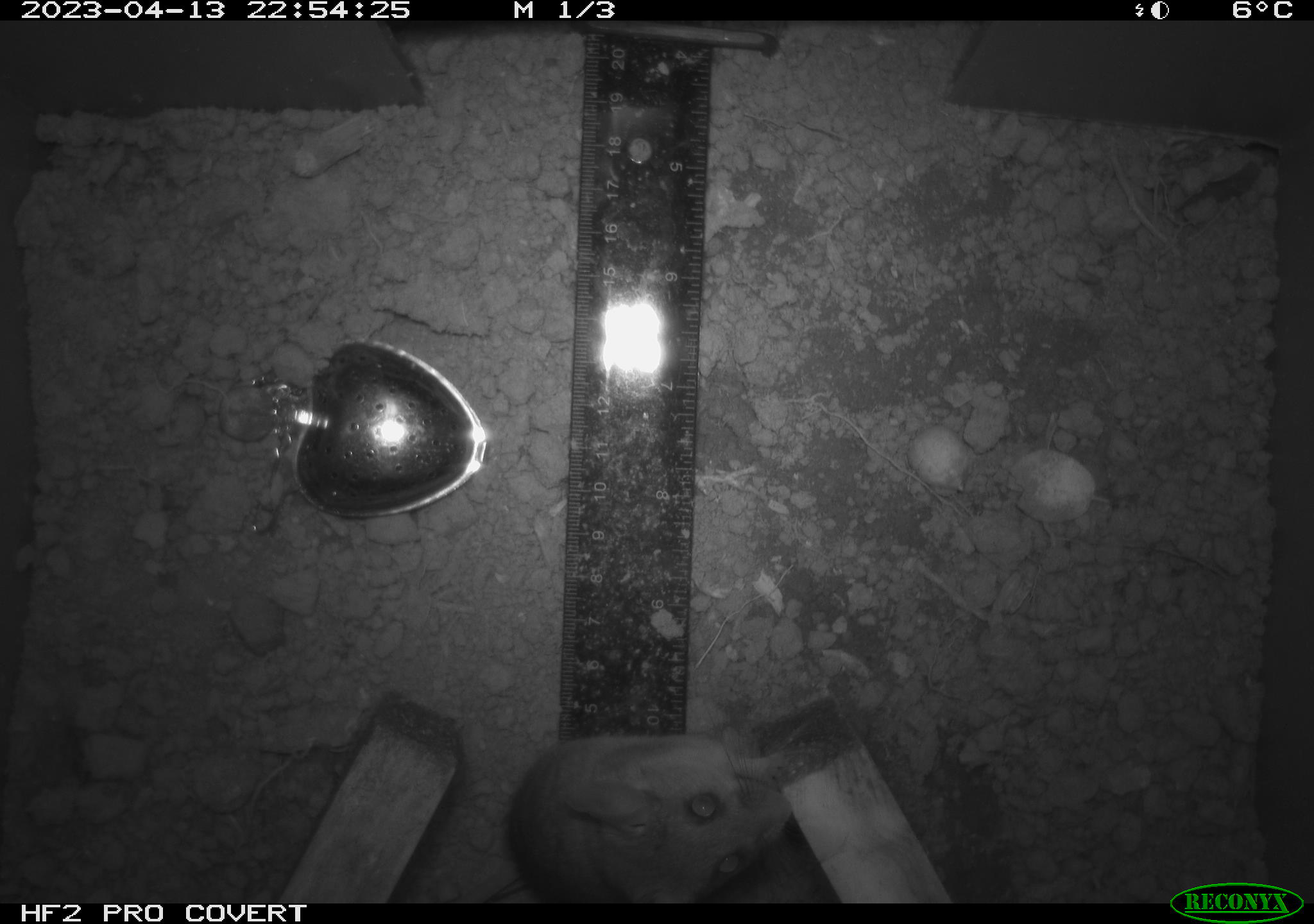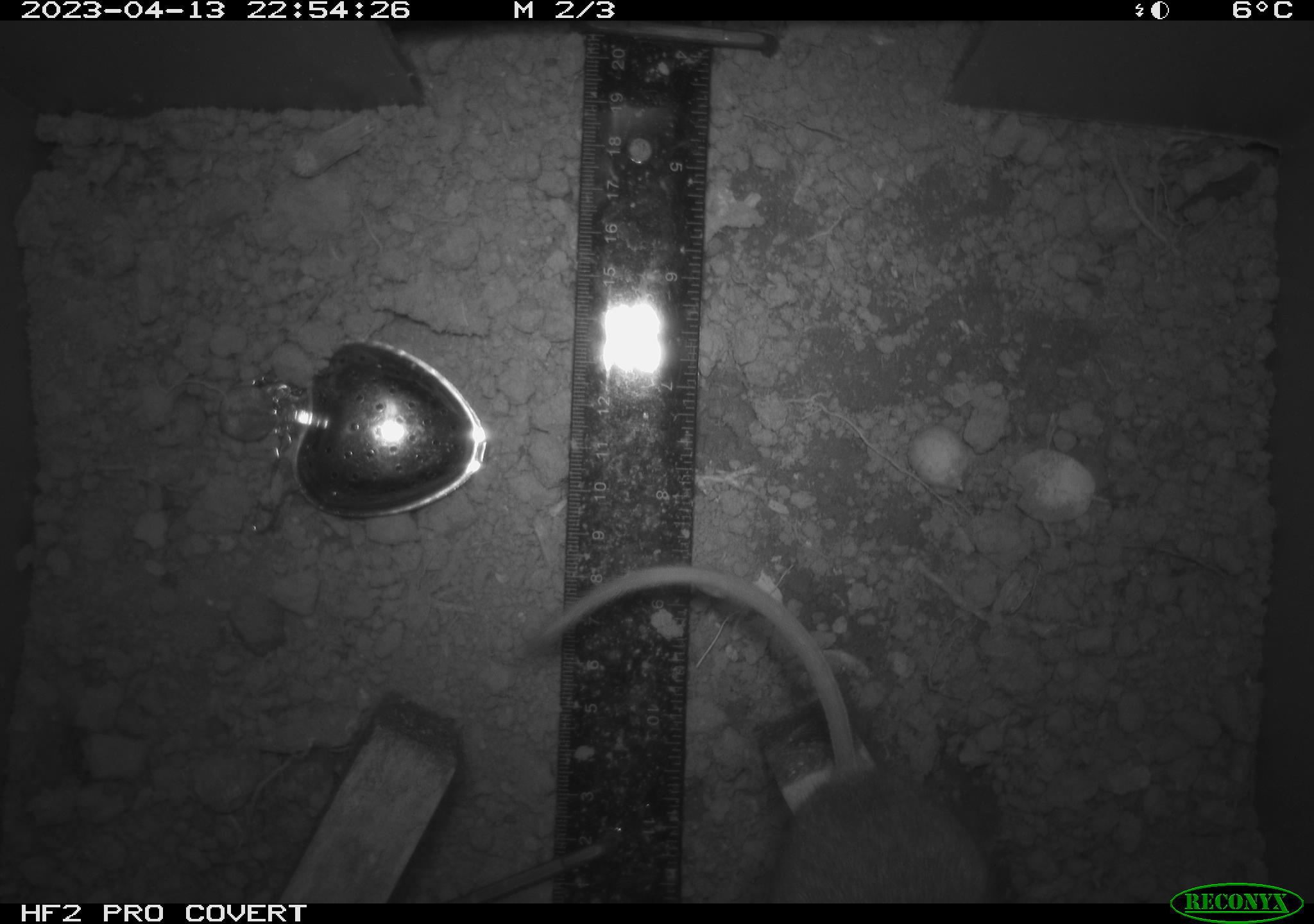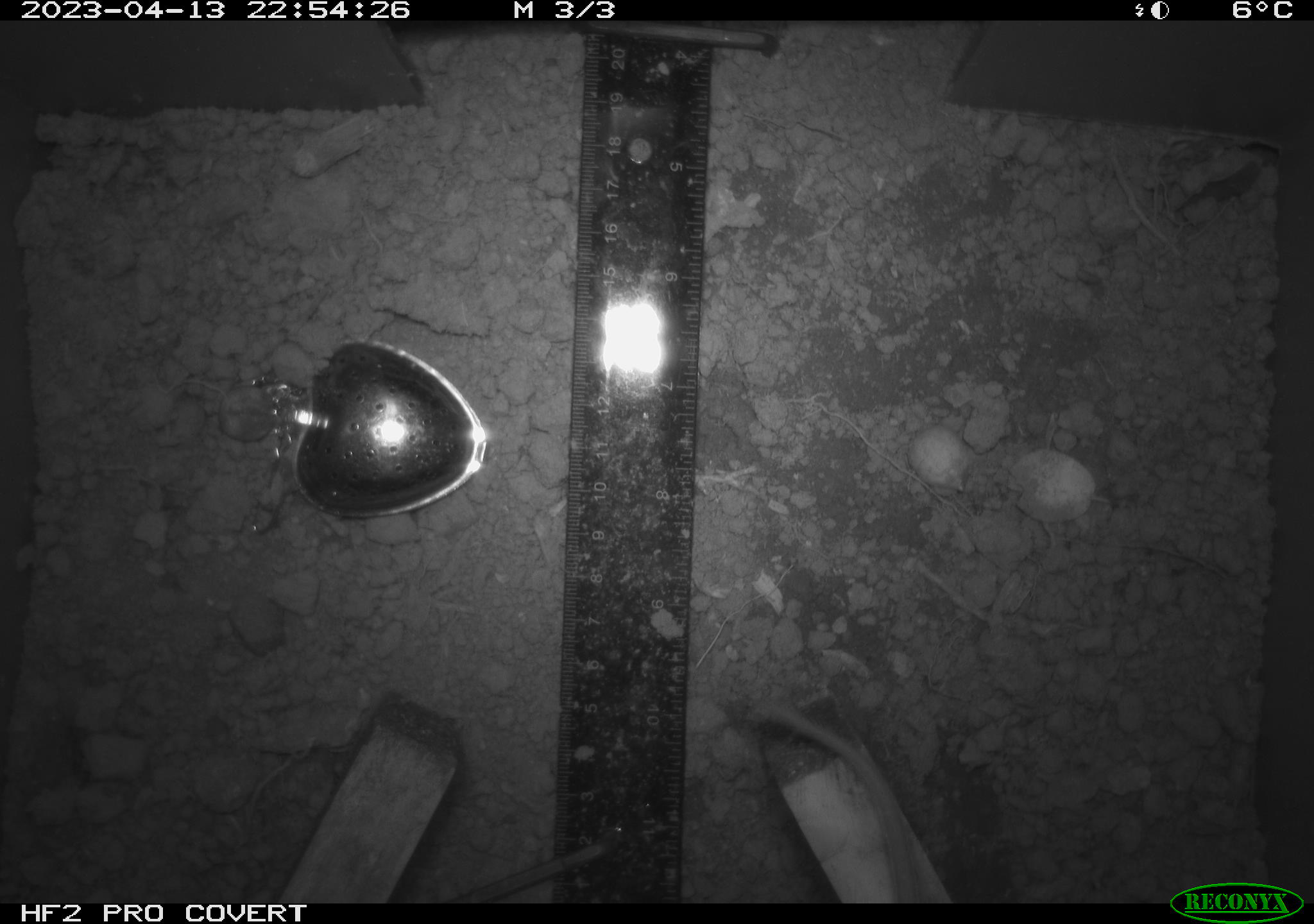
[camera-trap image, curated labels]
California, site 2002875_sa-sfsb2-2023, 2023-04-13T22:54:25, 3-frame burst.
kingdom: Animalia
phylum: Chordata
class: Mammalia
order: Rodentia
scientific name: Rodentia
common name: mouse species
Mouse species (Rodentia).